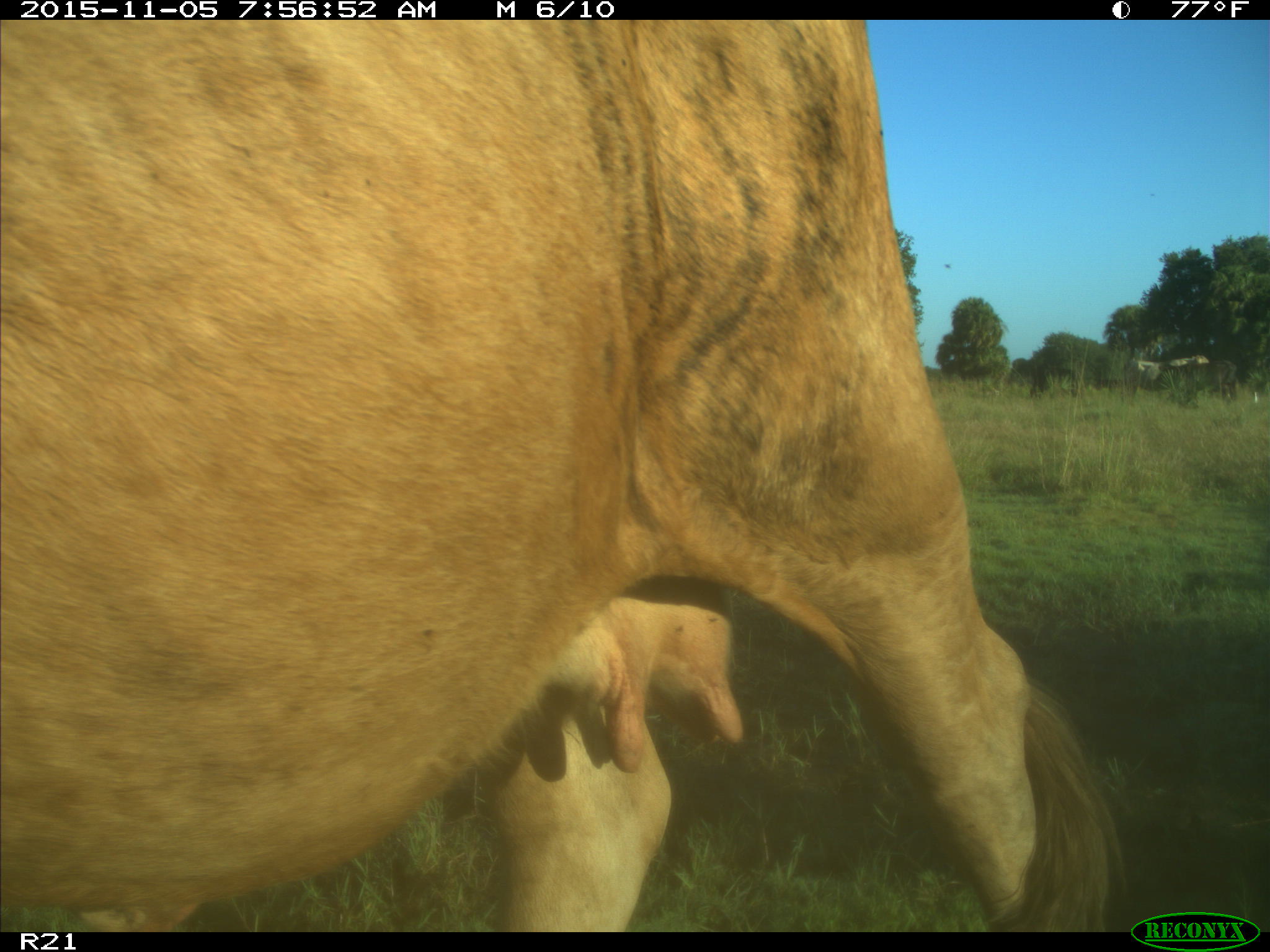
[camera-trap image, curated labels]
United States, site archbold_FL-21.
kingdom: Animalia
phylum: Chordata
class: Mammalia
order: Artiodactyla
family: Bovidae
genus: Bos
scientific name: Bos taurus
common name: domestic cow